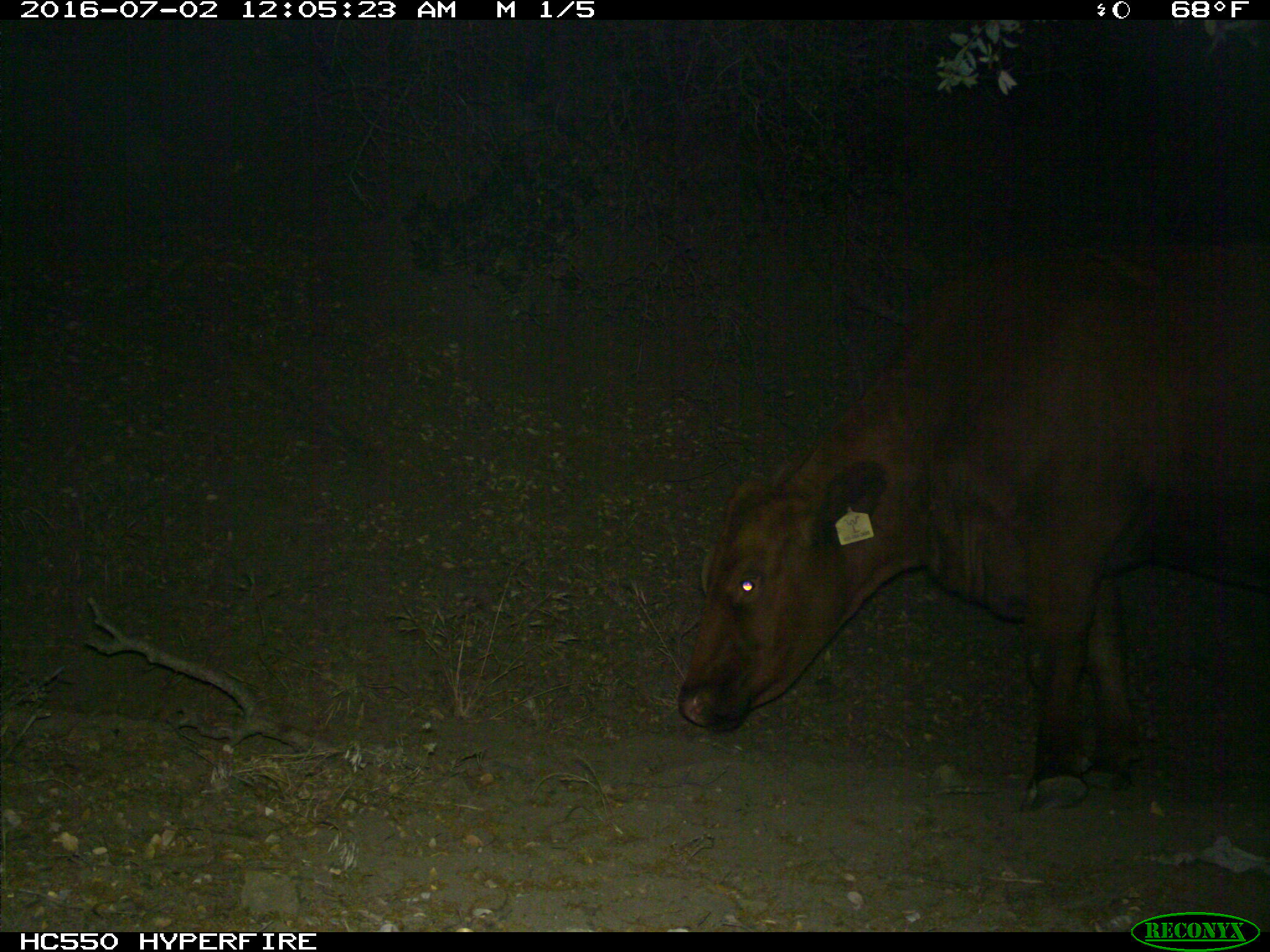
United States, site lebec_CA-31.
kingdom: Animalia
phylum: Chordata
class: Mammalia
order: Artiodactyla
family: Bovidae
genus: Bos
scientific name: Bos taurus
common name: domestic cow